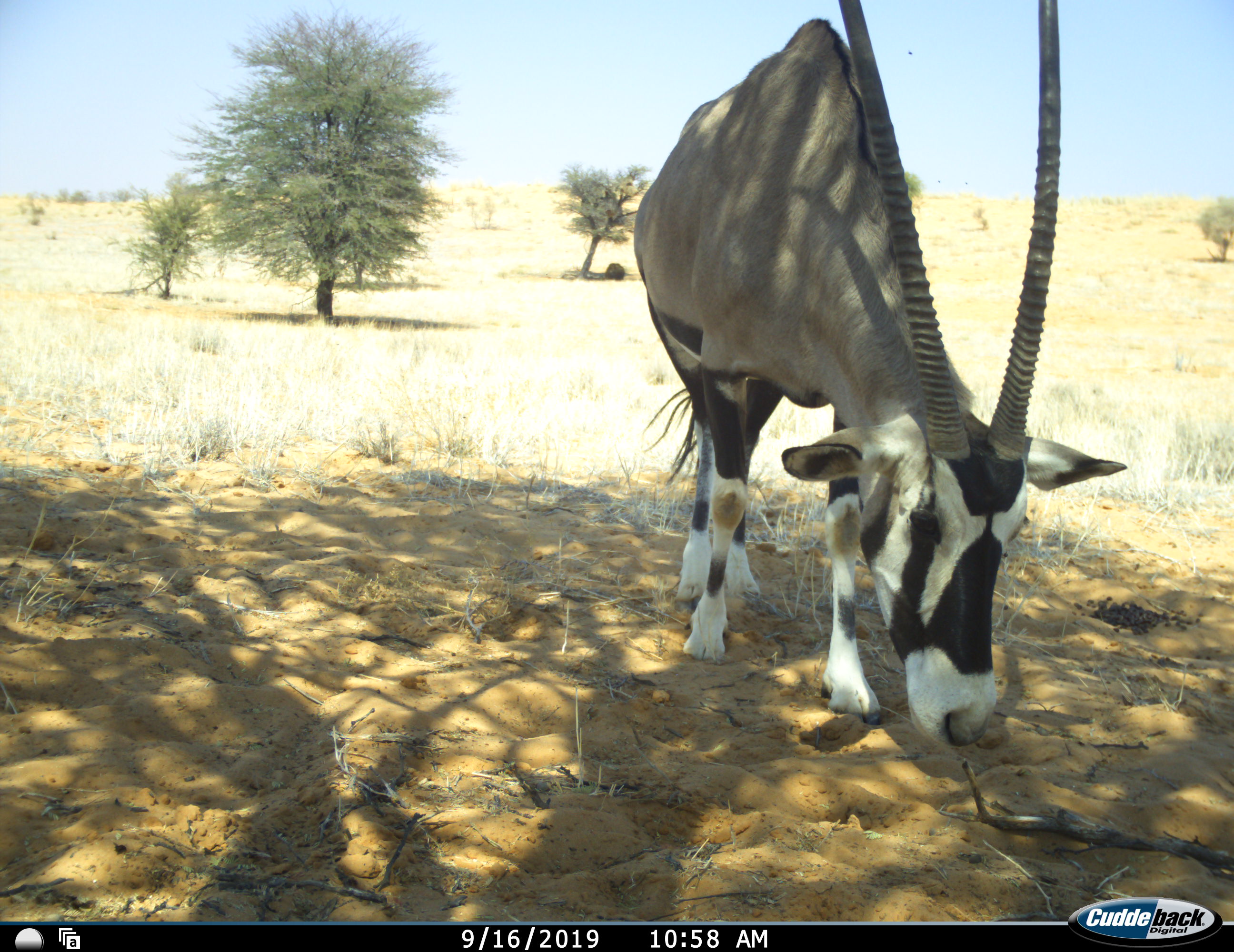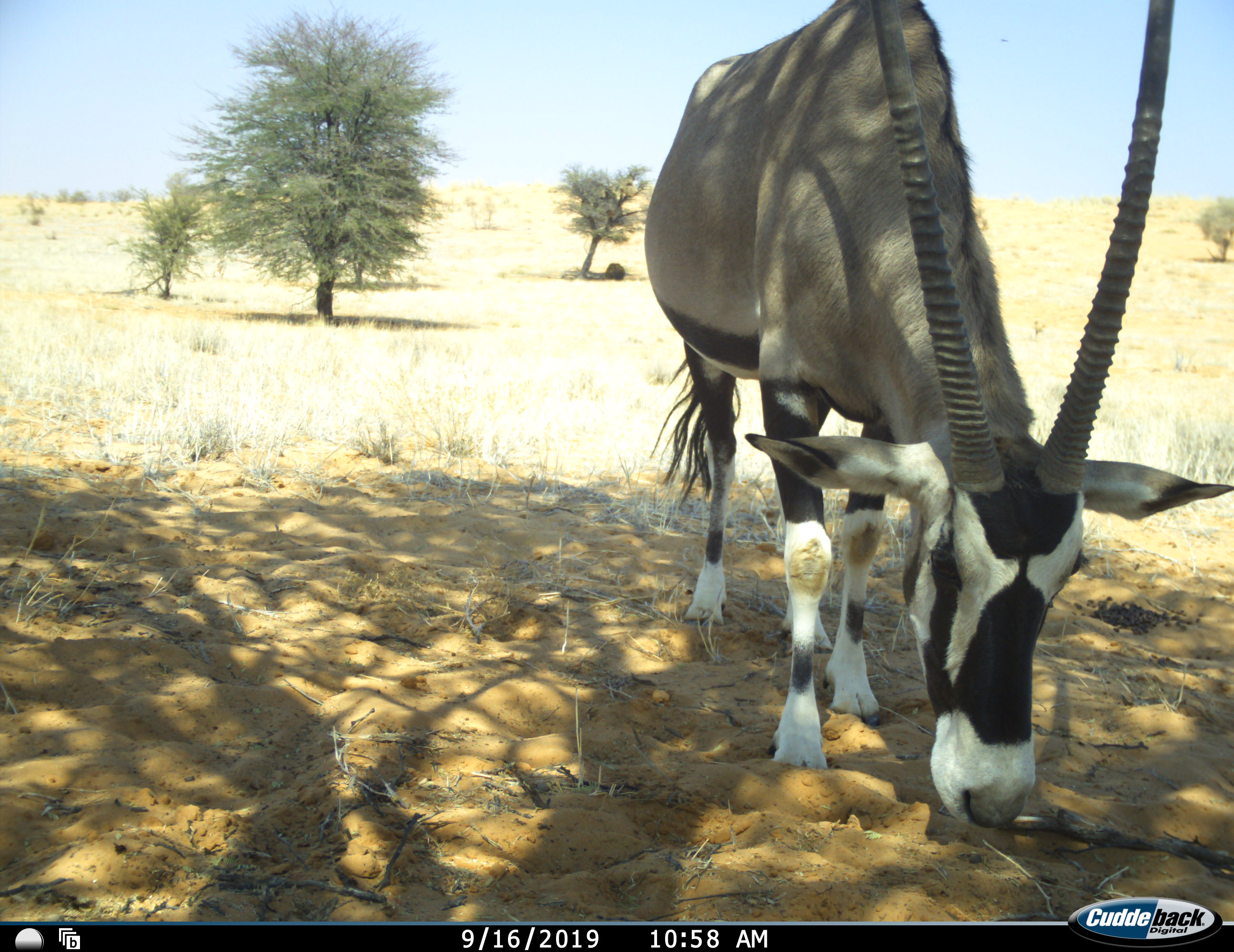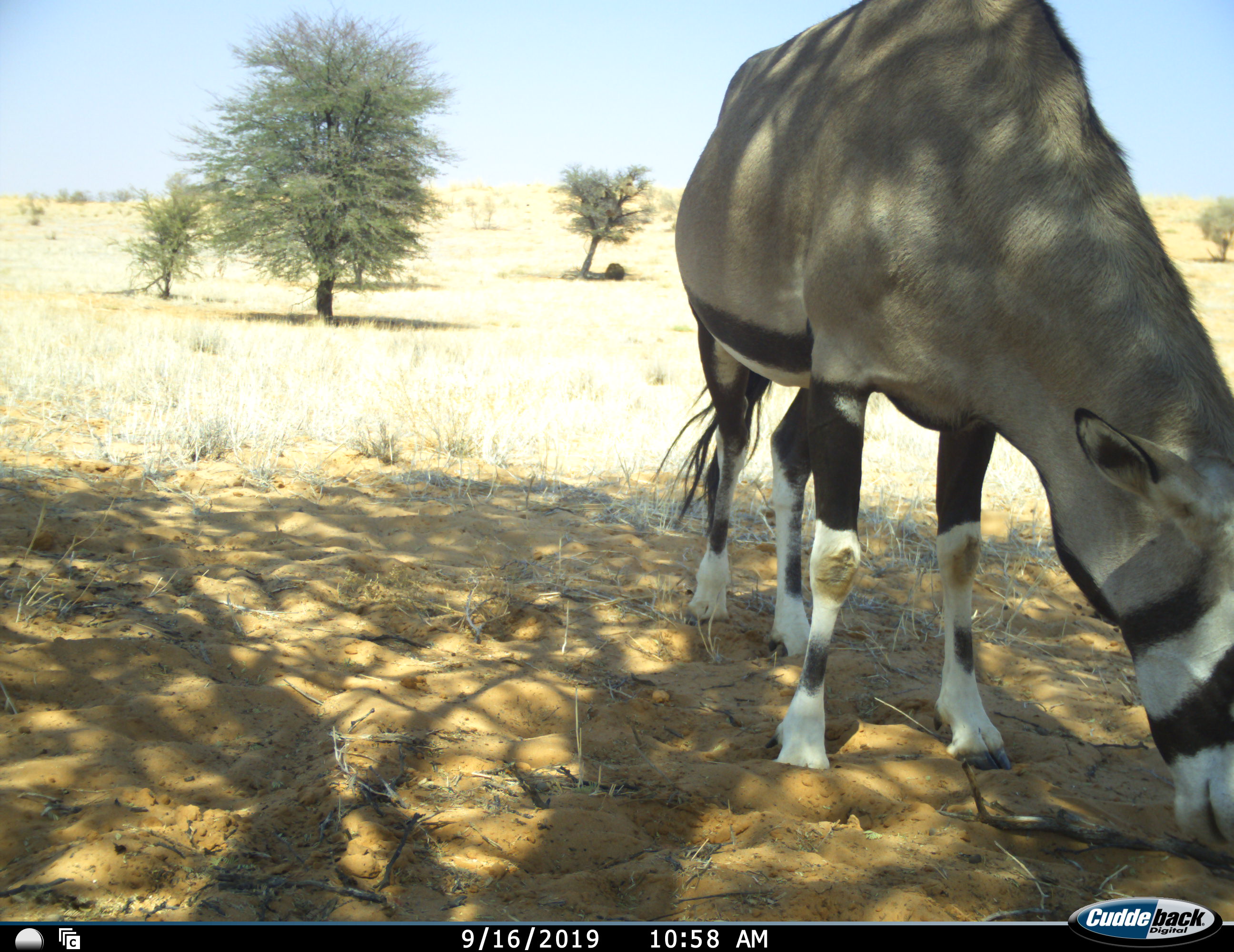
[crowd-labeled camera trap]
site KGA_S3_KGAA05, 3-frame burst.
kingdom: Animalia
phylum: Chordata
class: Mammalia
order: Artiodactyla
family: Bovidae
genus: Oryx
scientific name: Oryx gazella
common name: gemsbok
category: oryx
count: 1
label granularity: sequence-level